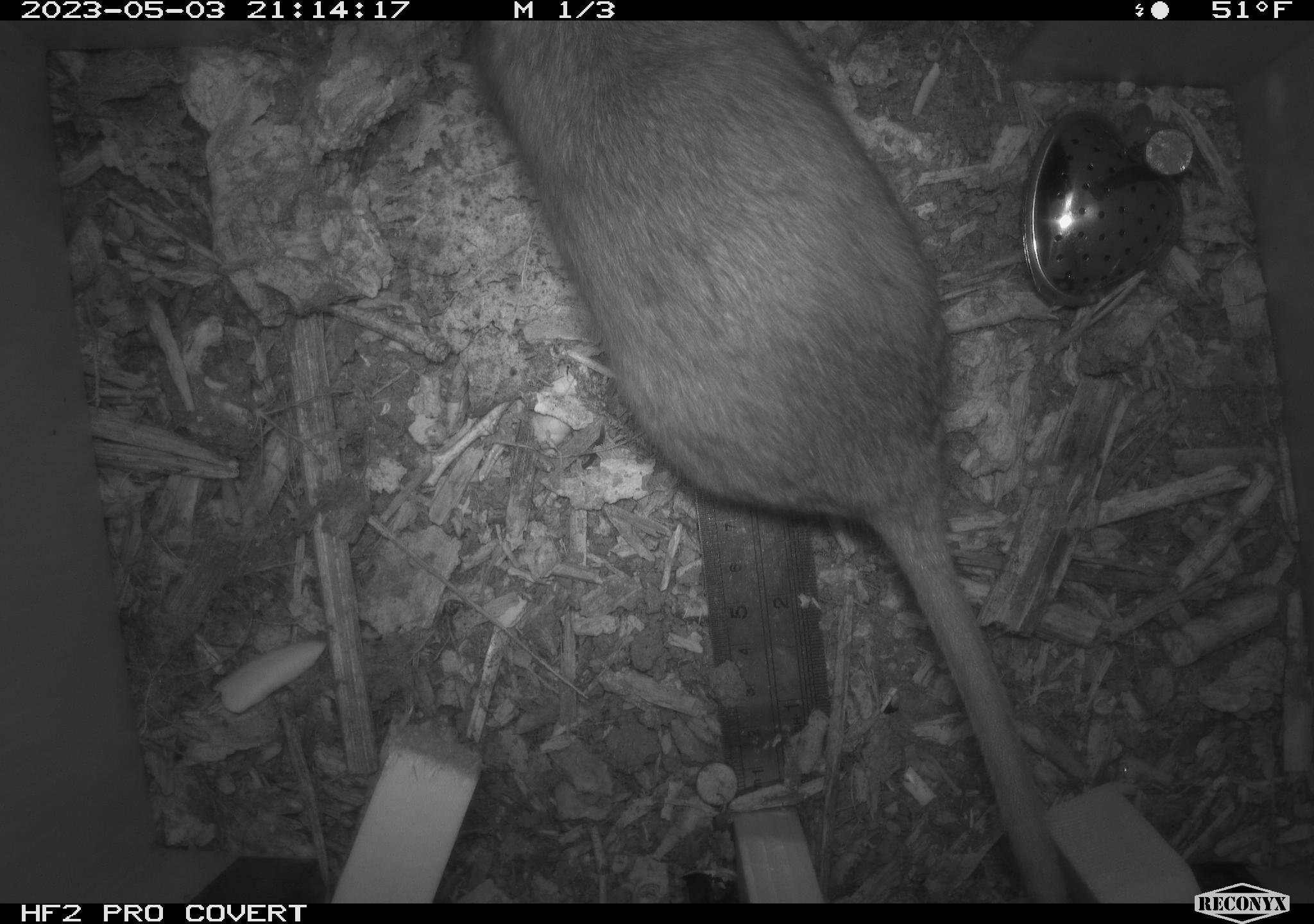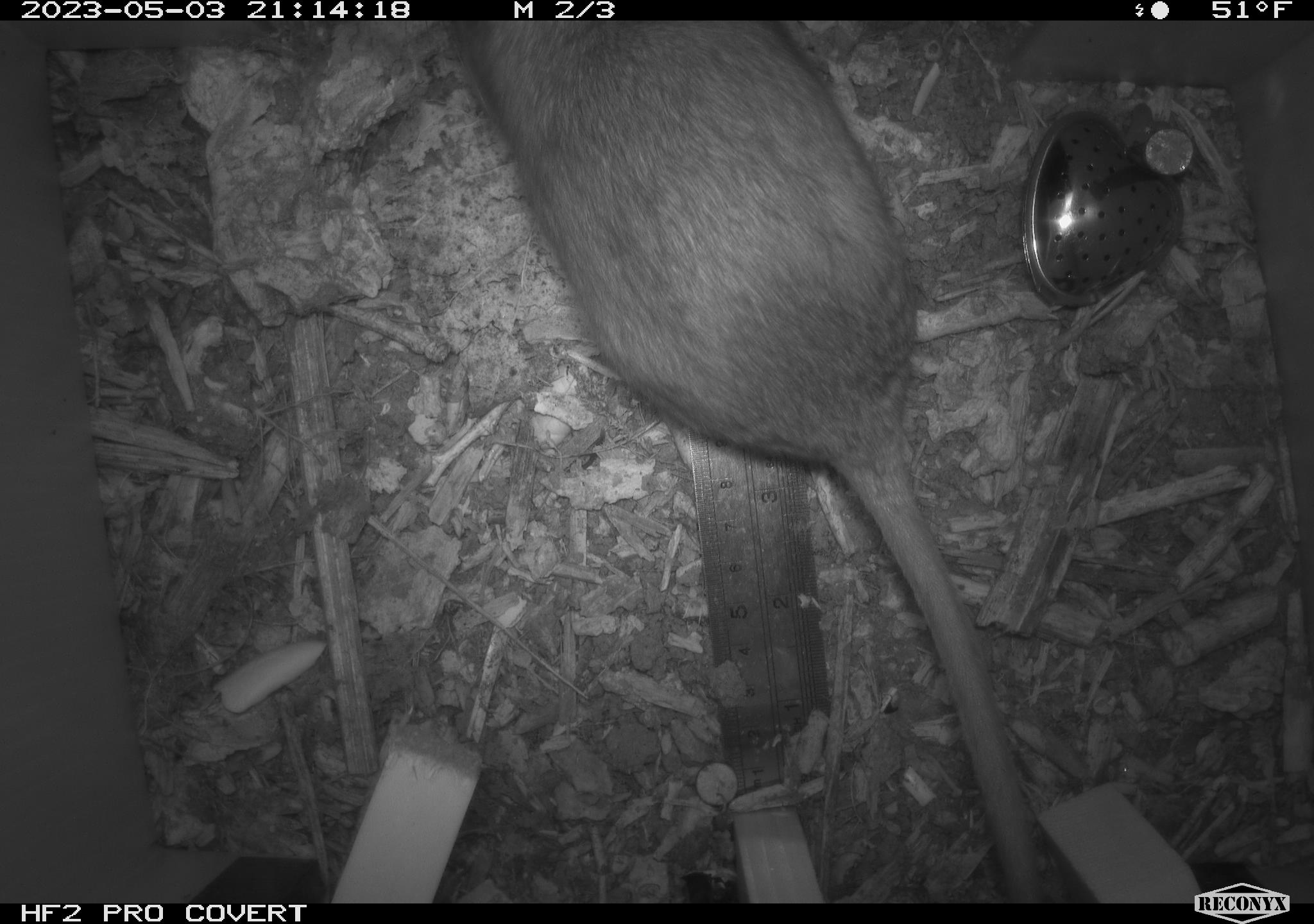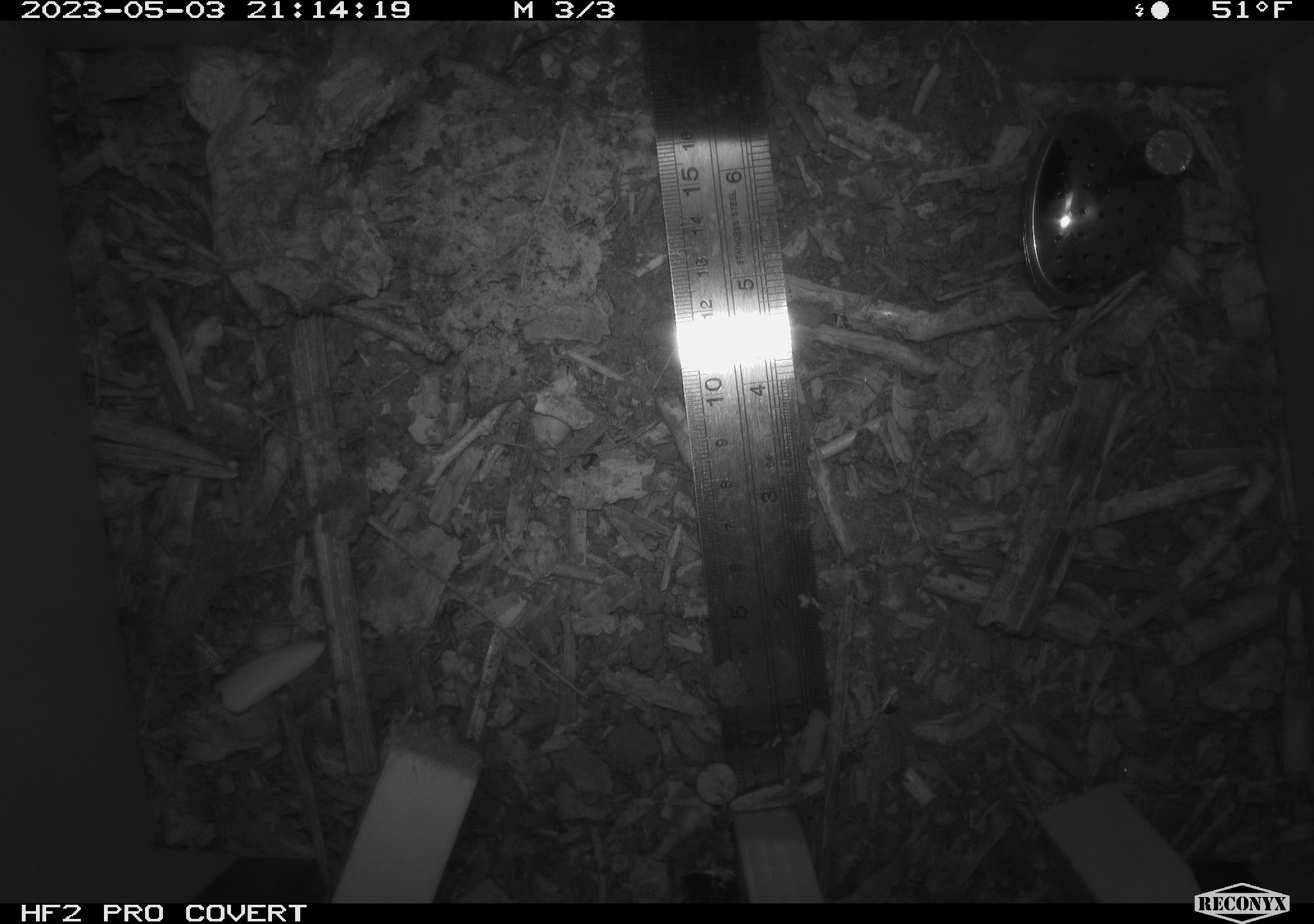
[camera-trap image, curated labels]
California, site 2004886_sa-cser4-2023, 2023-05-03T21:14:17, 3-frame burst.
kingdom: Animalia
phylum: Chordata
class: Mammalia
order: Rodentia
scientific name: Rodentia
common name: woodrat or rat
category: woodrat or rat species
Woodrat or rat species (woodrat or rat) (Rodentia).